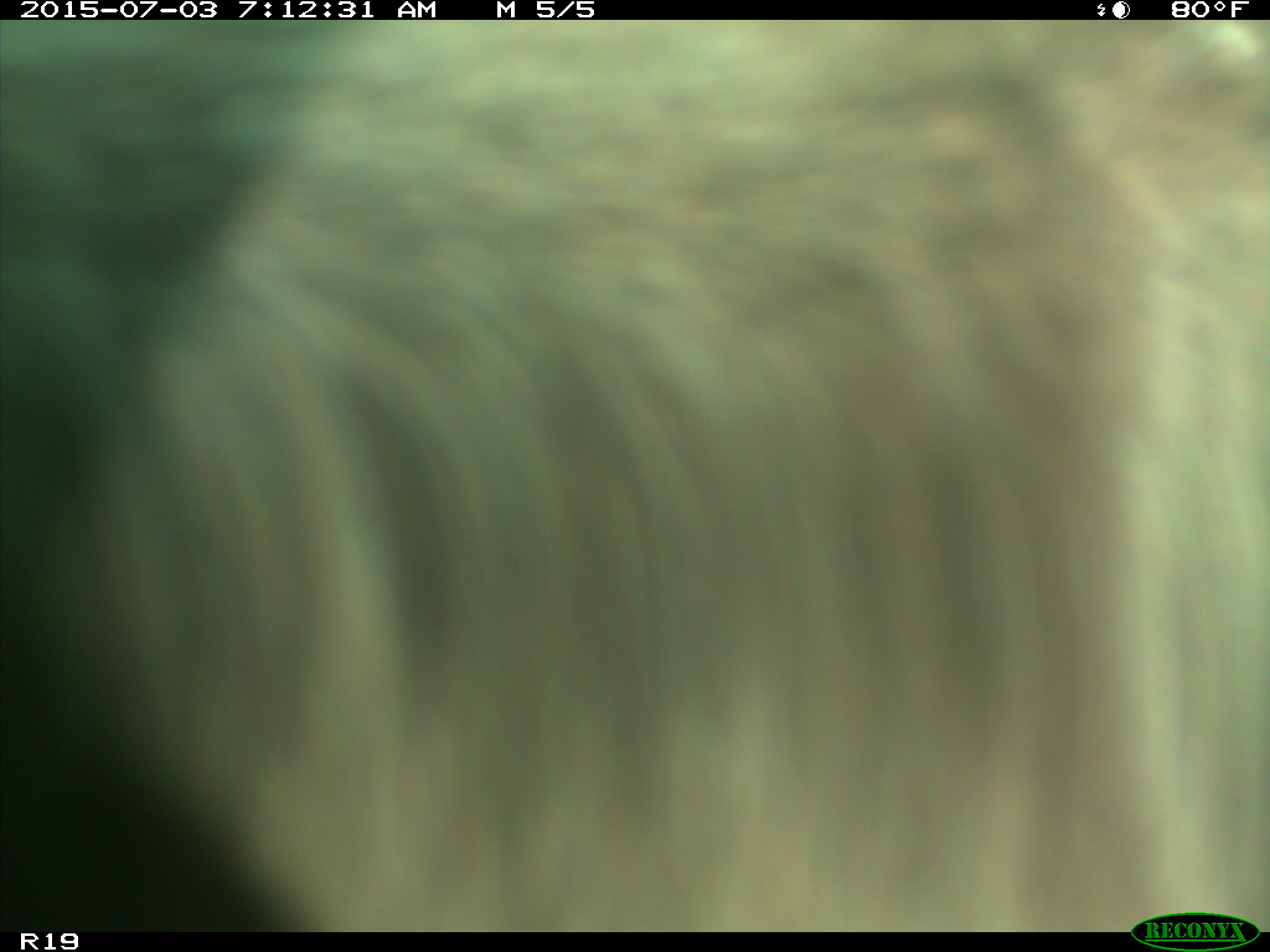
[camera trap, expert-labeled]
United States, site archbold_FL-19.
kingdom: Animalia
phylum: Chordata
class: Mammalia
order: Artiodactyla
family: Bovidae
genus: Bos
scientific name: Bos taurus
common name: domestic cow